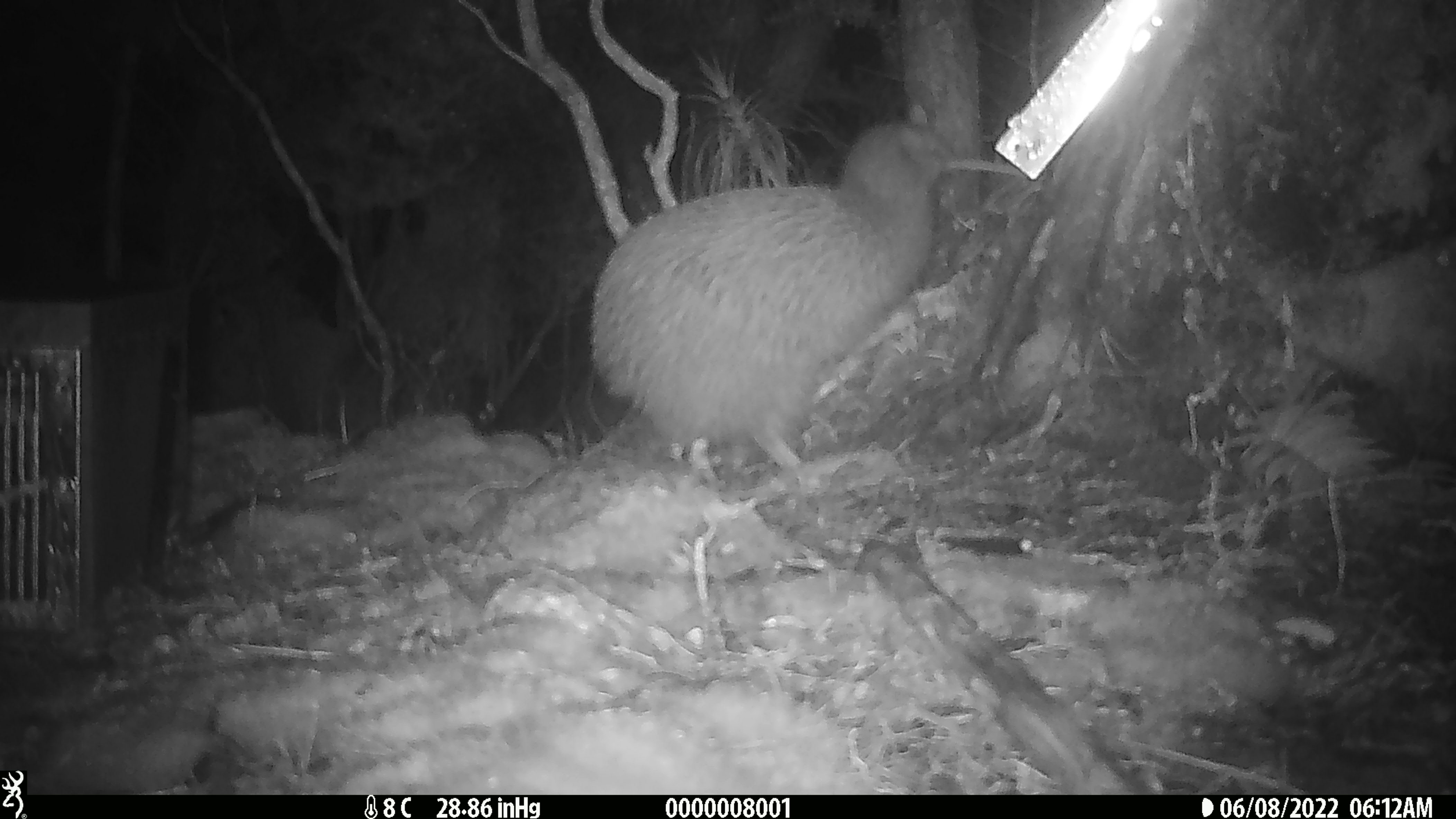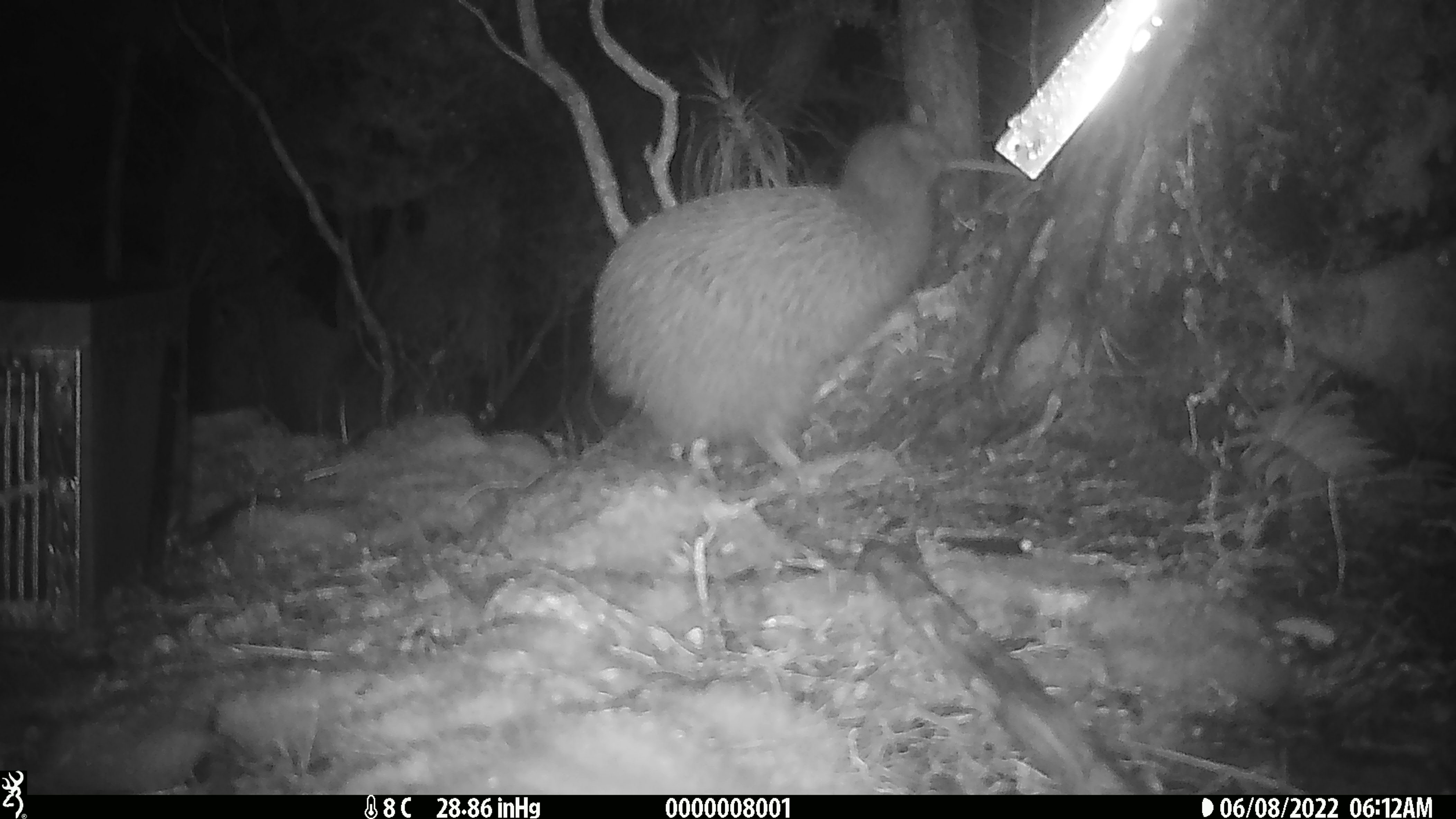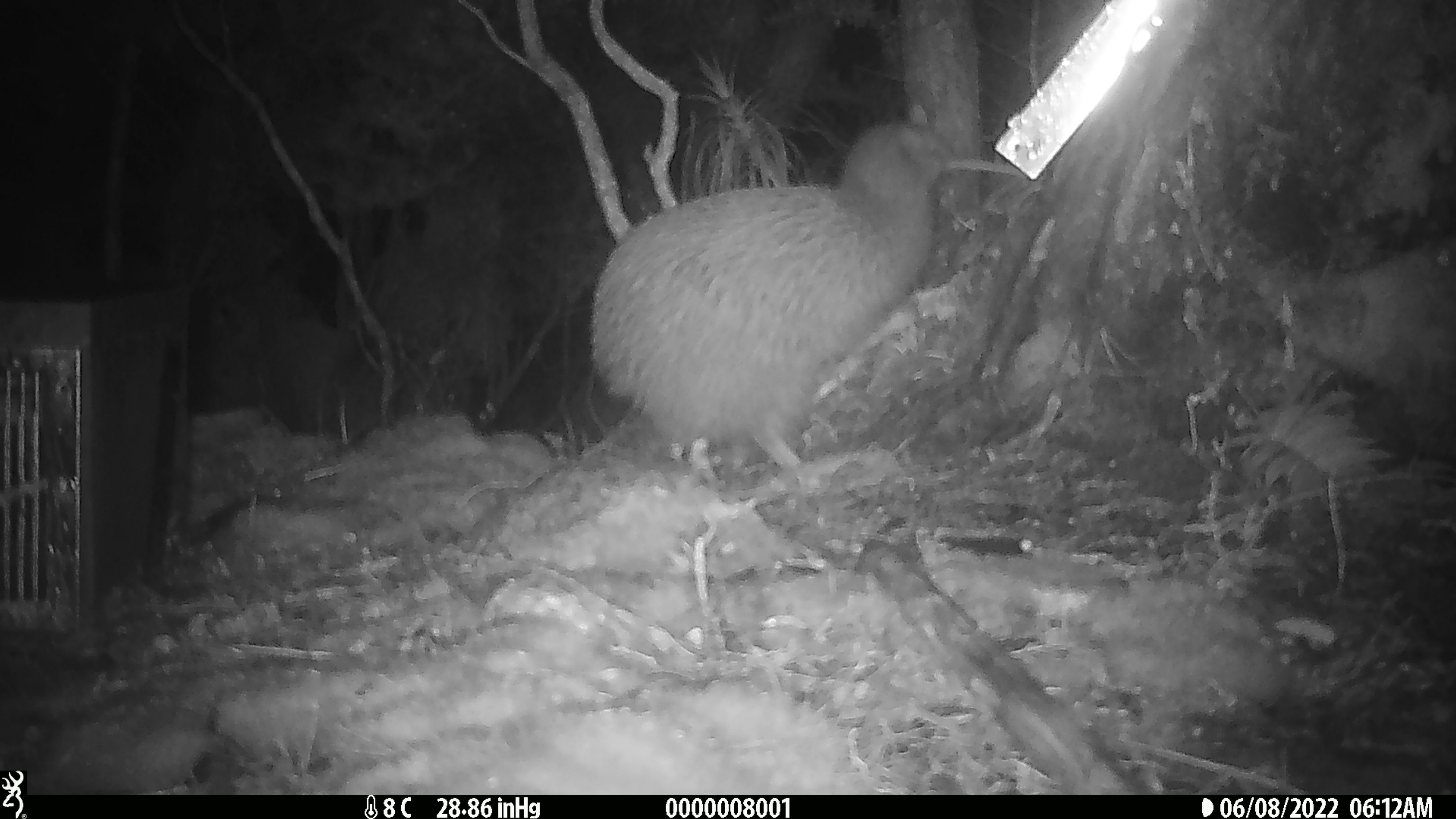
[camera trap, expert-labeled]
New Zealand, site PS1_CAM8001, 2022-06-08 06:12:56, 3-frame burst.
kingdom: Animalia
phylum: Chordata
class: Aves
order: Apterygiformes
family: Apterygidae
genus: Apteryx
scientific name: Apteryx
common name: kiwi